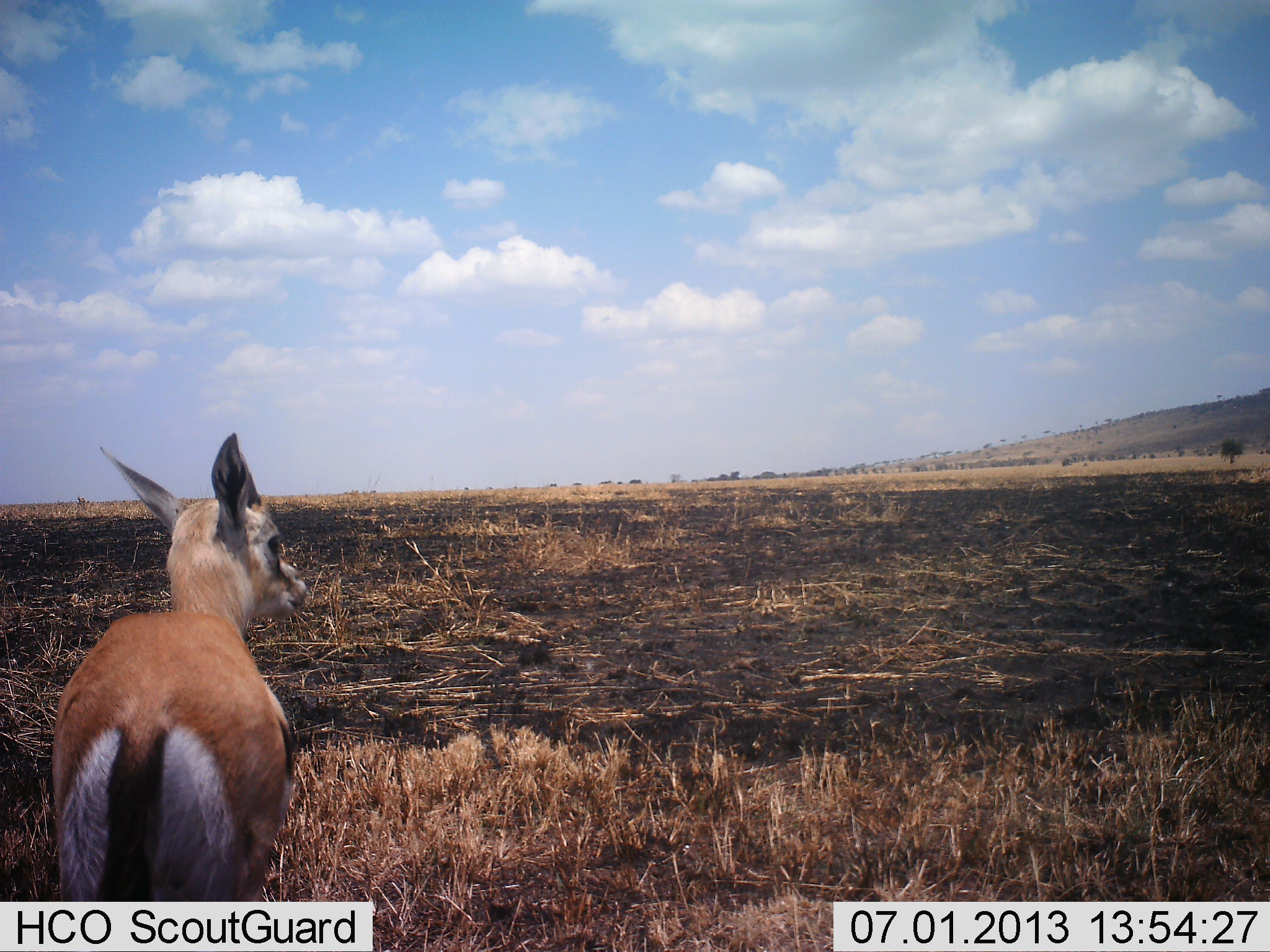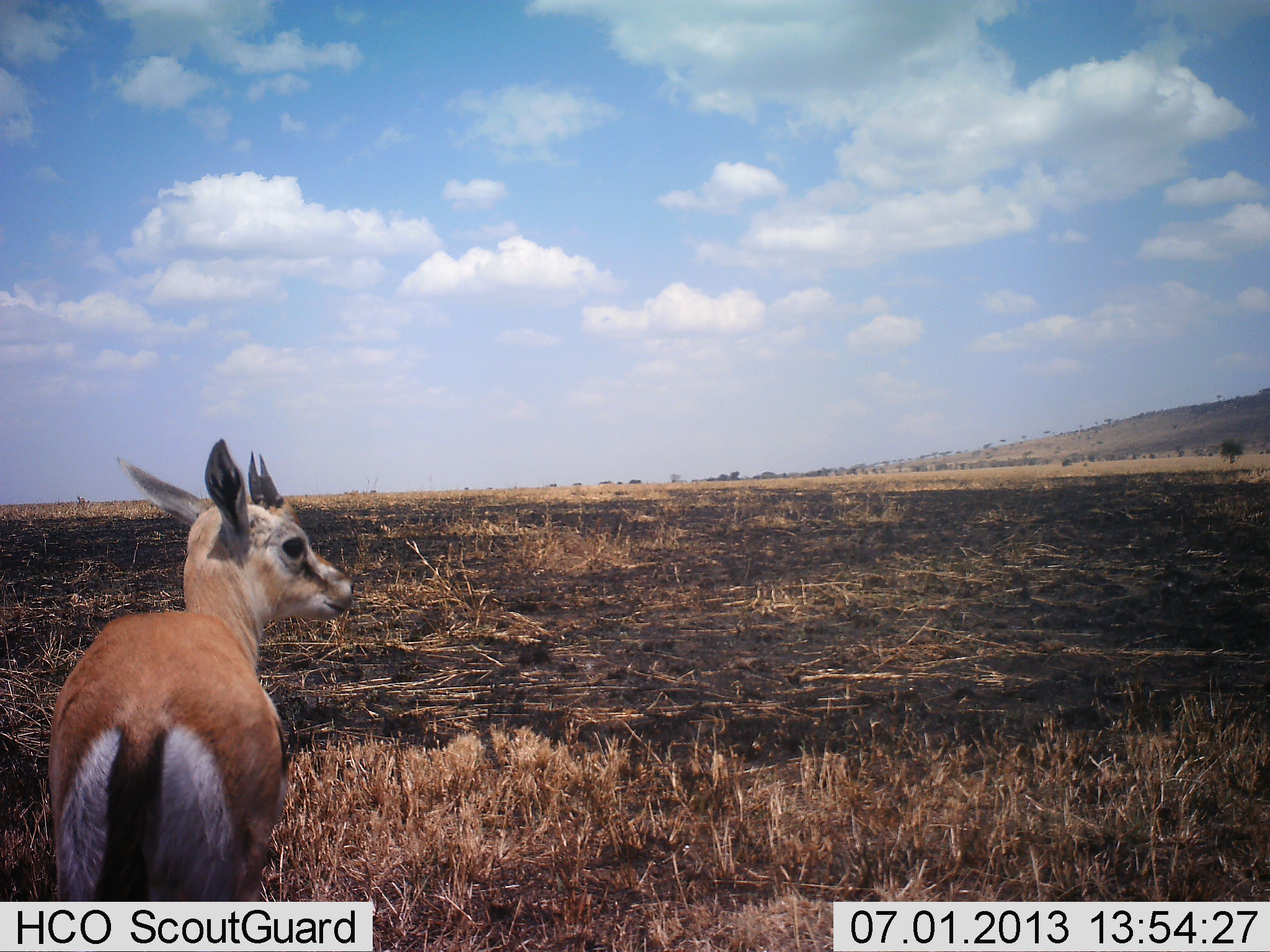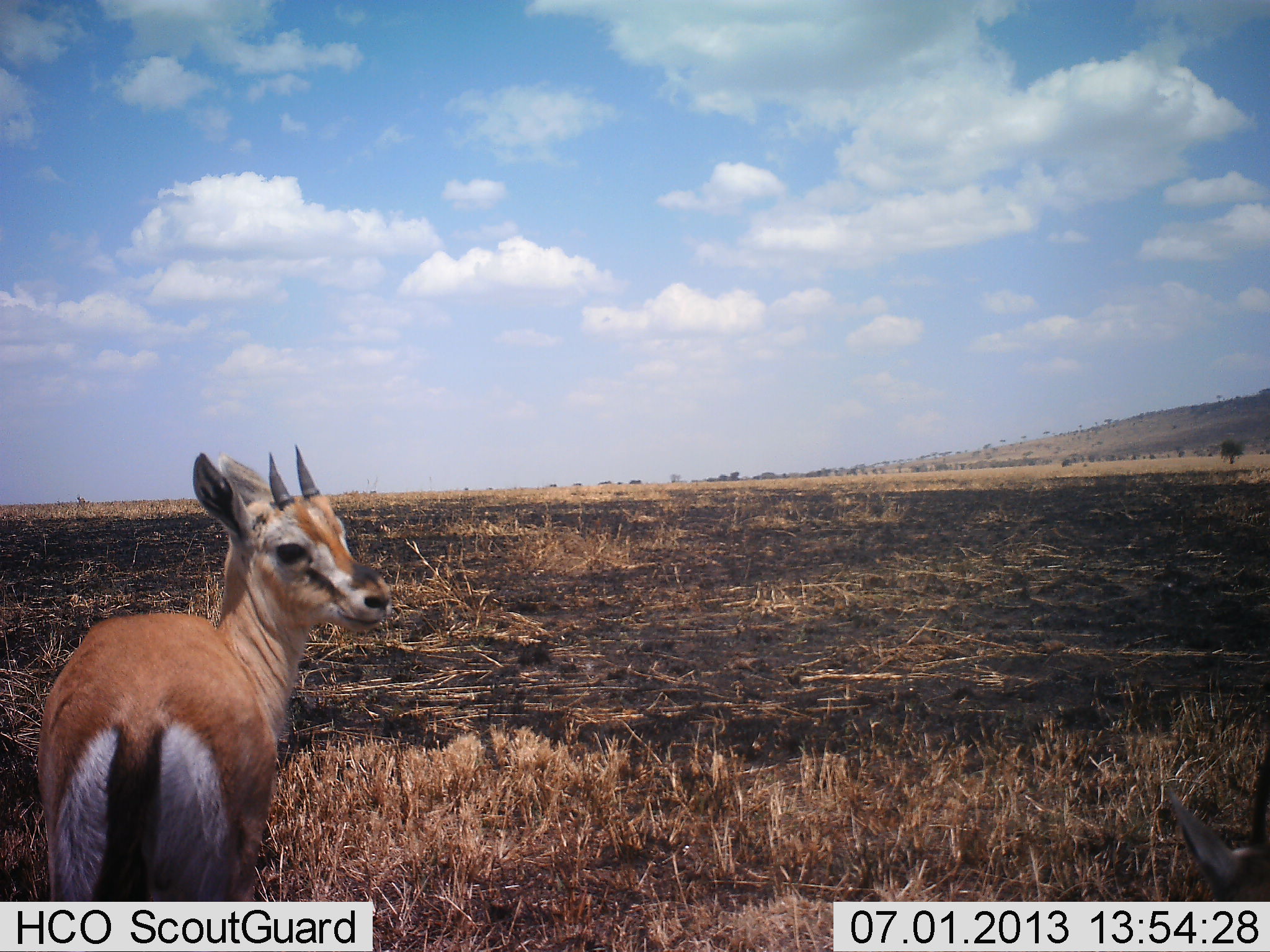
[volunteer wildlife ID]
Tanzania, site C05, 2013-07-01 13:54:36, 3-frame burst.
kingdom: Animalia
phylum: Chordata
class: Mammalia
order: Artiodactyla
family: Bovidae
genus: Eudorcas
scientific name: Eudorcas thomsonii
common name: thomson's gazelle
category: gazellethomsons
Gazellethomsons (thomson's gazelle) (Eudorcas thomsonii), count 1. Behavior (volunteer vote fractions): standing 100%, resting 0%, moving 6%, interacting 0%. Young present (vote fraction): 41%. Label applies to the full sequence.